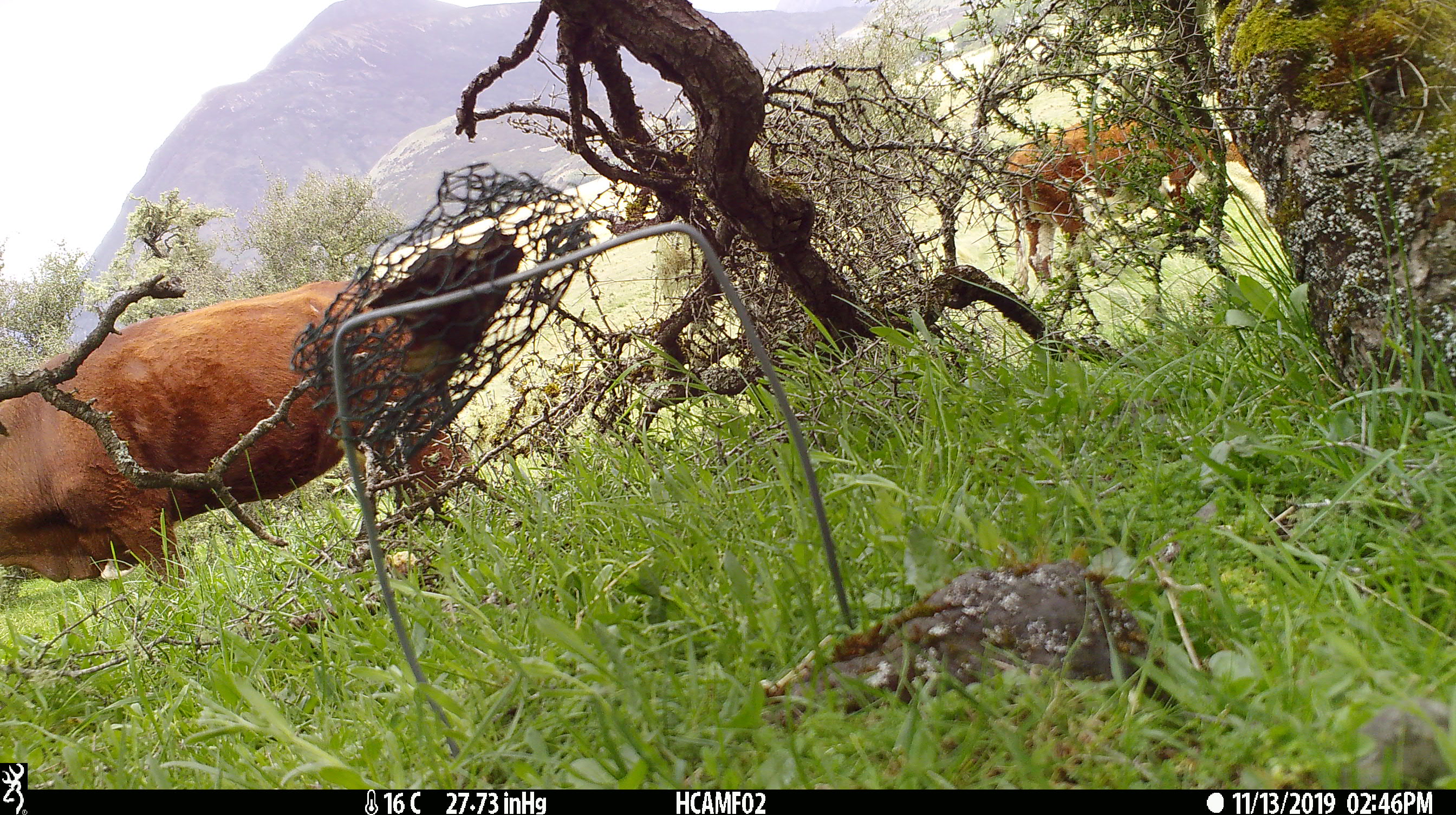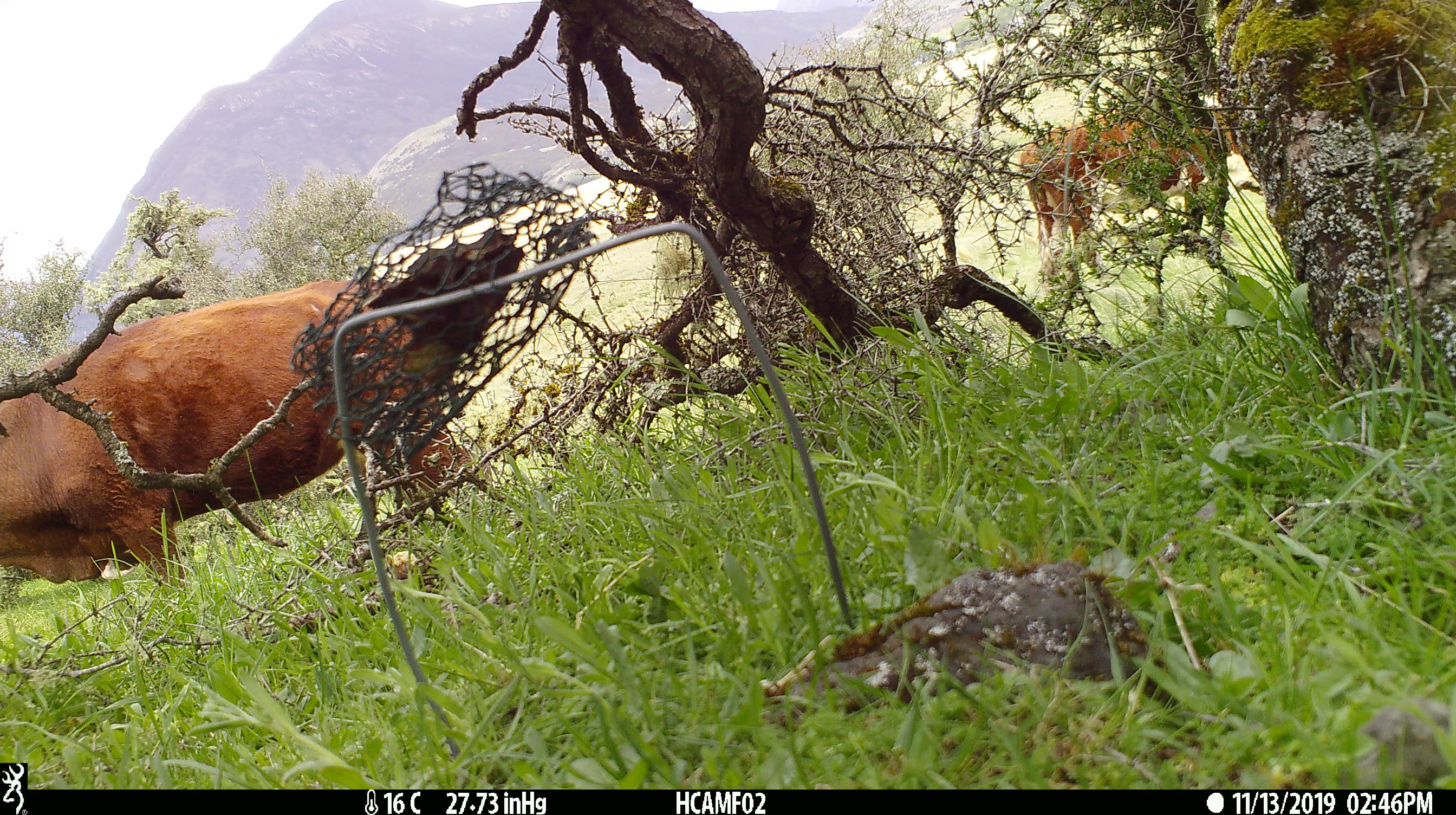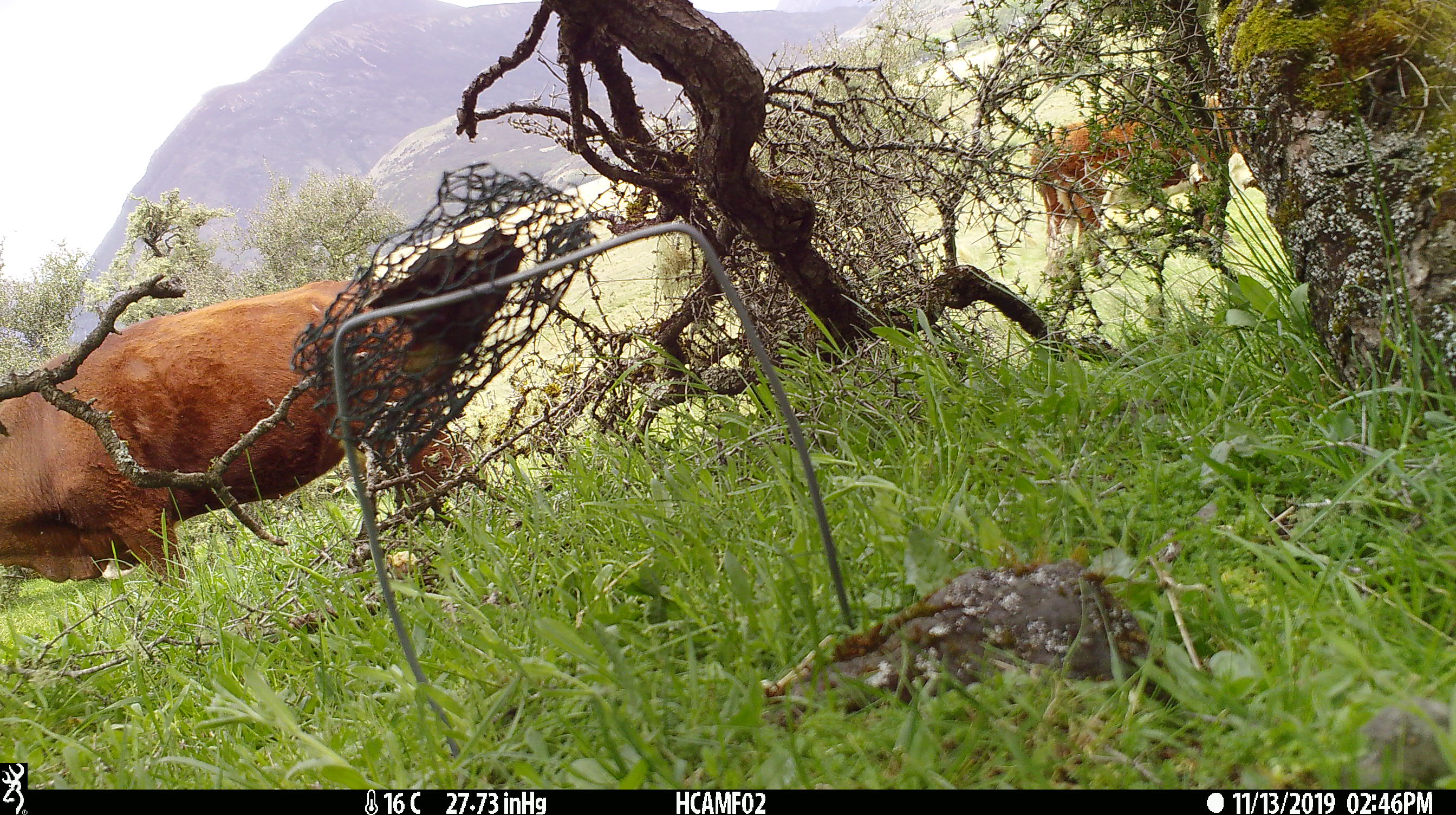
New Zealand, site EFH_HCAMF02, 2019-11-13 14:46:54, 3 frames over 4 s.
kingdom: Animalia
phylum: Chordata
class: Mammalia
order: Artiodactyla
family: Bovidae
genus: Bos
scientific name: Bos taurus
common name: domestic cow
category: cow